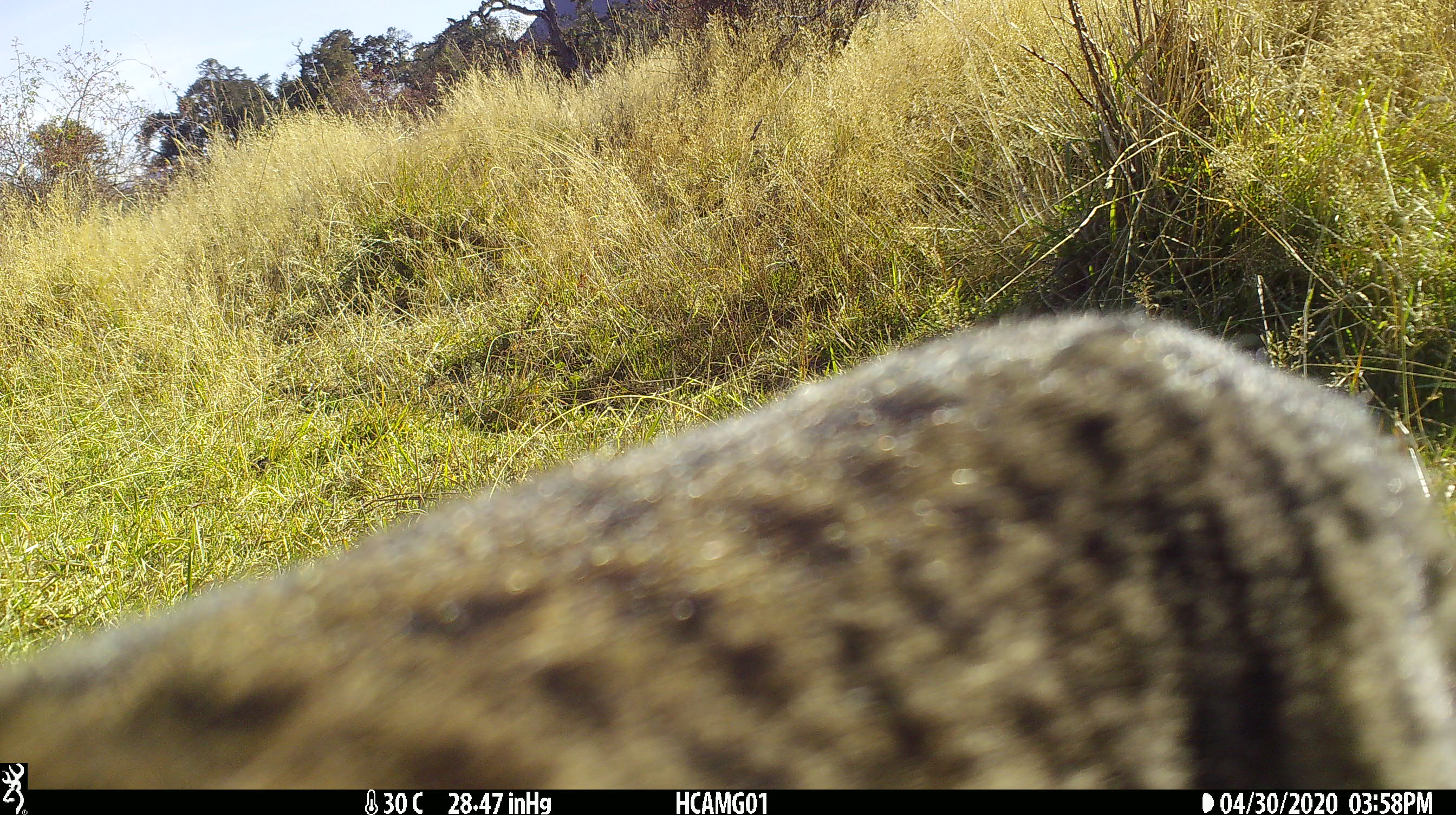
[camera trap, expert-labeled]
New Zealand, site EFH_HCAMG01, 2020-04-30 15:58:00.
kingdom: Animalia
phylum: Chordata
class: Mammalia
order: Carnivora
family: Felidae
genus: Felis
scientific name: Felis catus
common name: domestic cat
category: cat